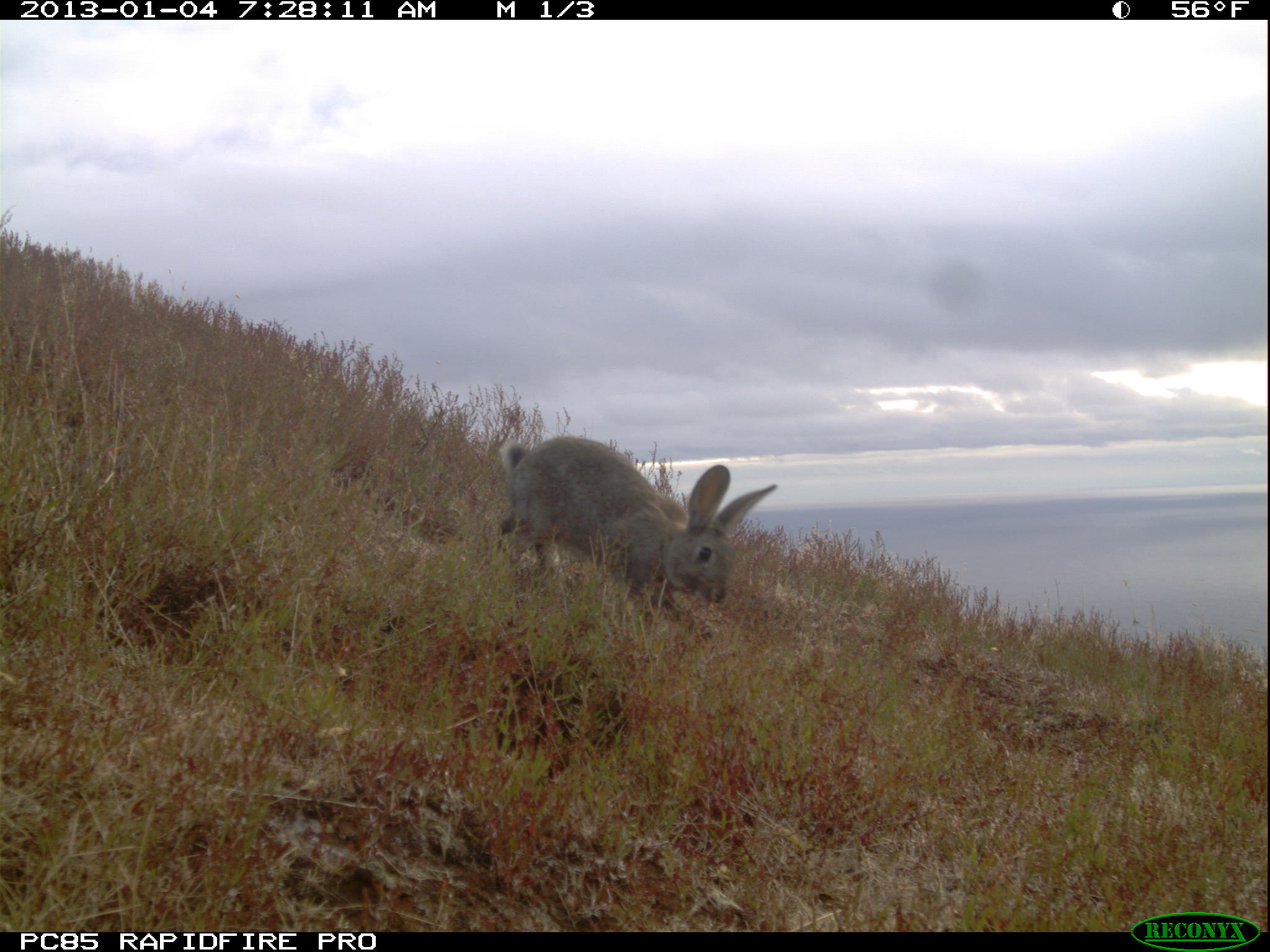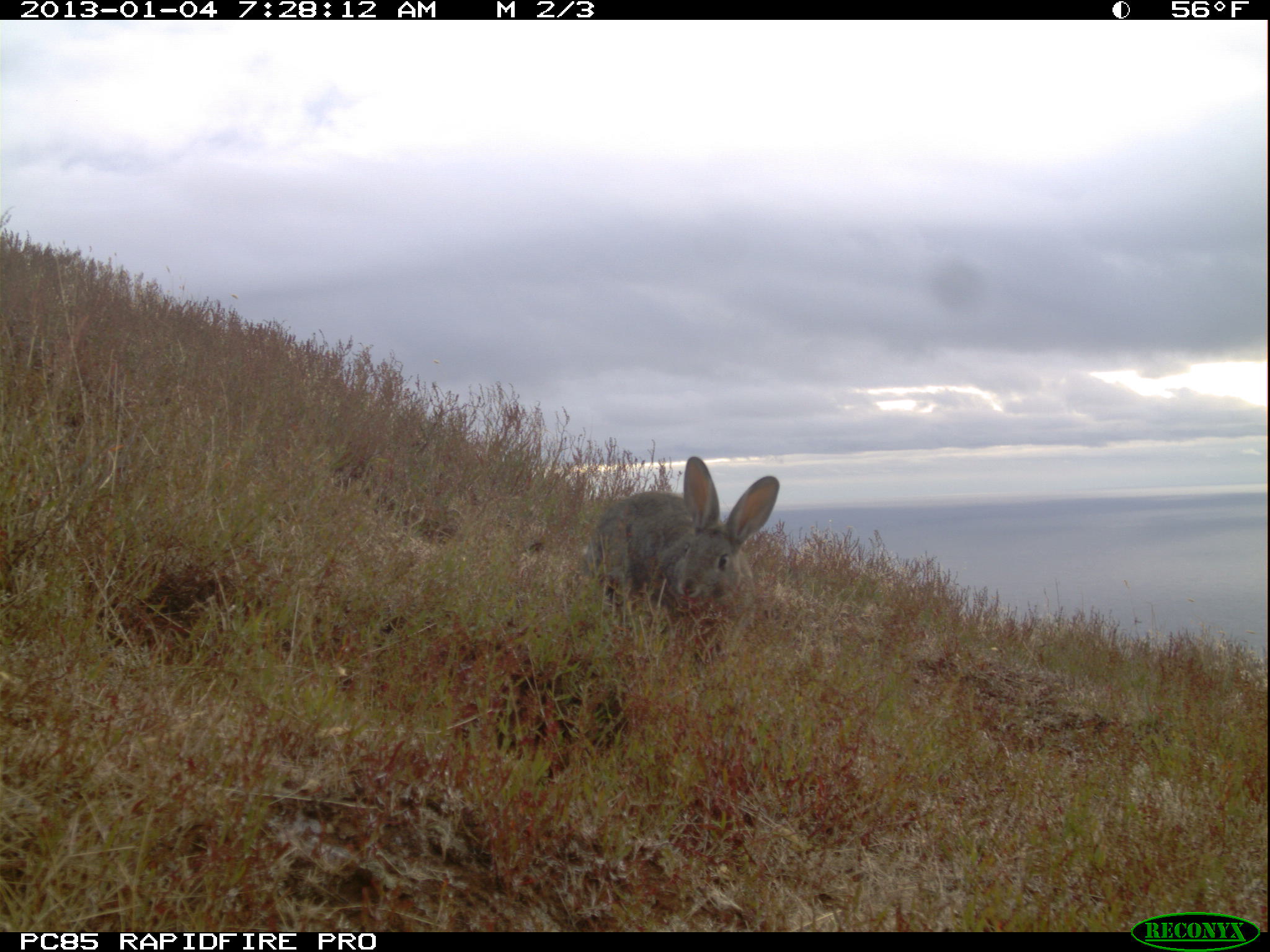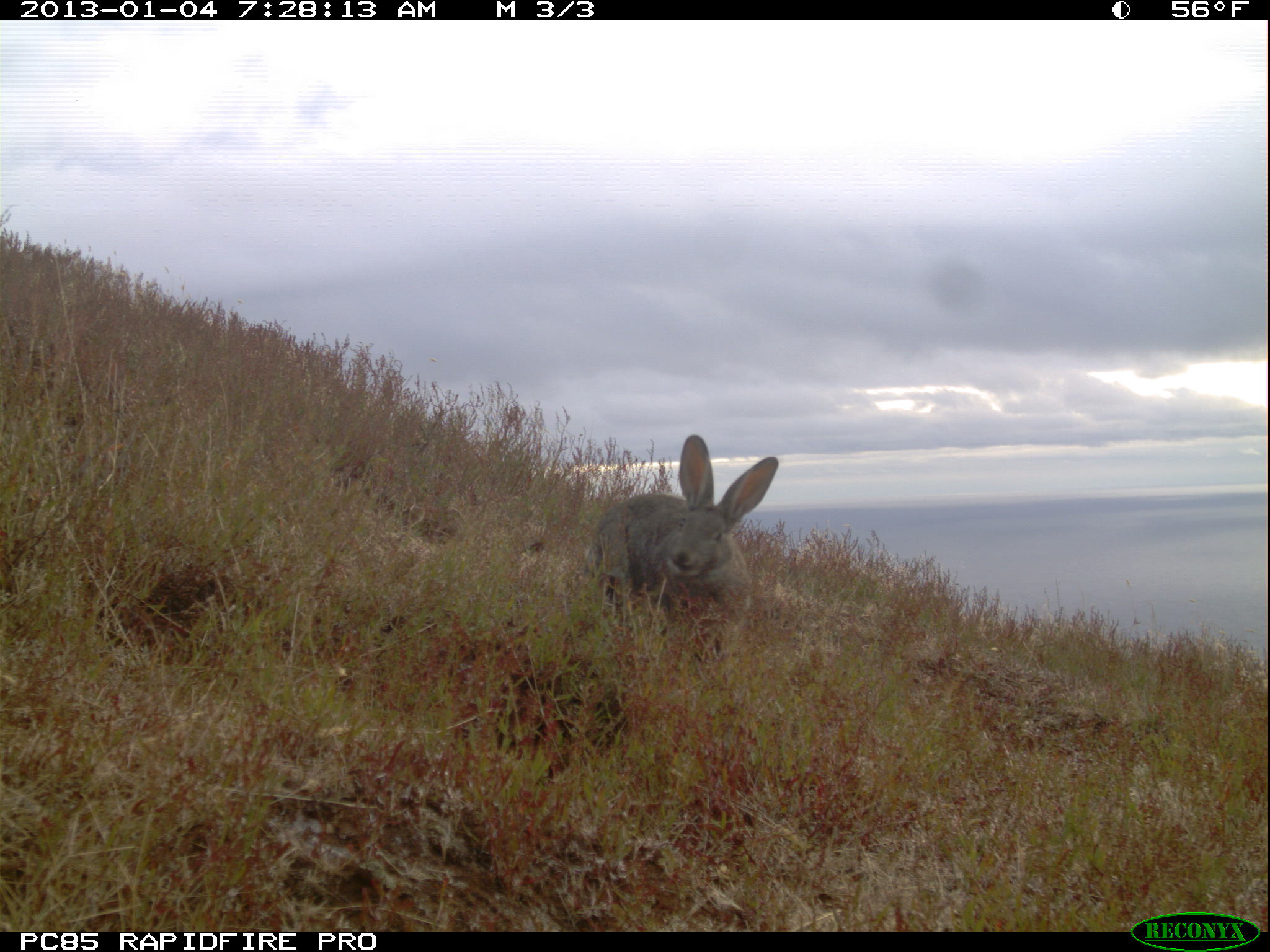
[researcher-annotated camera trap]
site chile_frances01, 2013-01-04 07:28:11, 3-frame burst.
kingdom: Animalia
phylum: Chordata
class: Mammalia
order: Lagomorpha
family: Leporidae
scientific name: Leporidae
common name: rabbits and hares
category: rabbit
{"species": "rabbit (rabbits and hares) (Leporidae)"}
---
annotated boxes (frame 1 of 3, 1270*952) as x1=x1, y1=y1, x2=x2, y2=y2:
rabbit: x1=494, y1=436, x2=778, y2=624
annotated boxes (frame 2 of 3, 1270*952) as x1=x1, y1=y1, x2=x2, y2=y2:
rabbit: x1=582, y1=456, x2=778, y2=662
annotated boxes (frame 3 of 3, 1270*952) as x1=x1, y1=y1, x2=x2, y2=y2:
rabbit: x1=585, y1=436, x2=778, y2=664